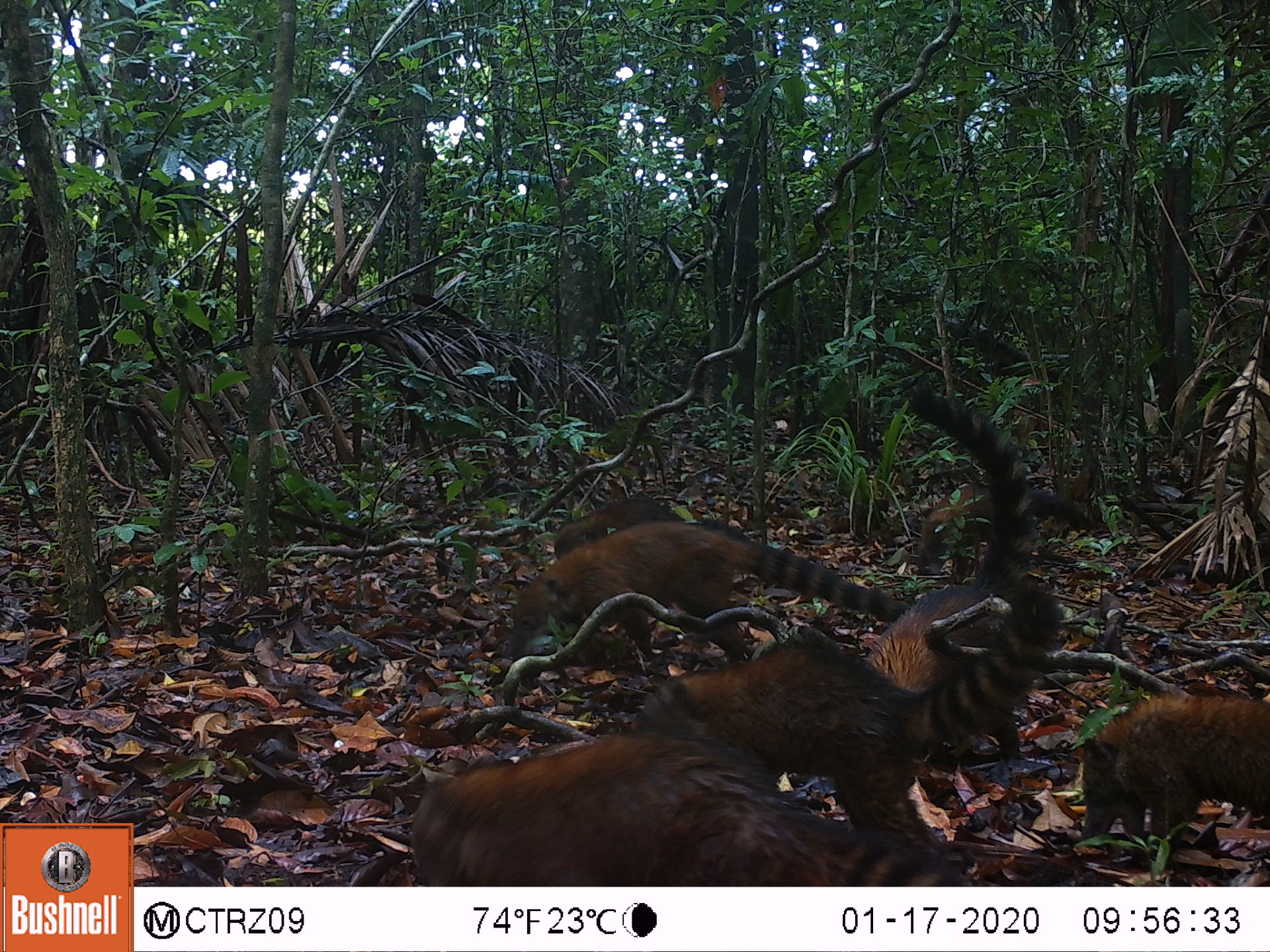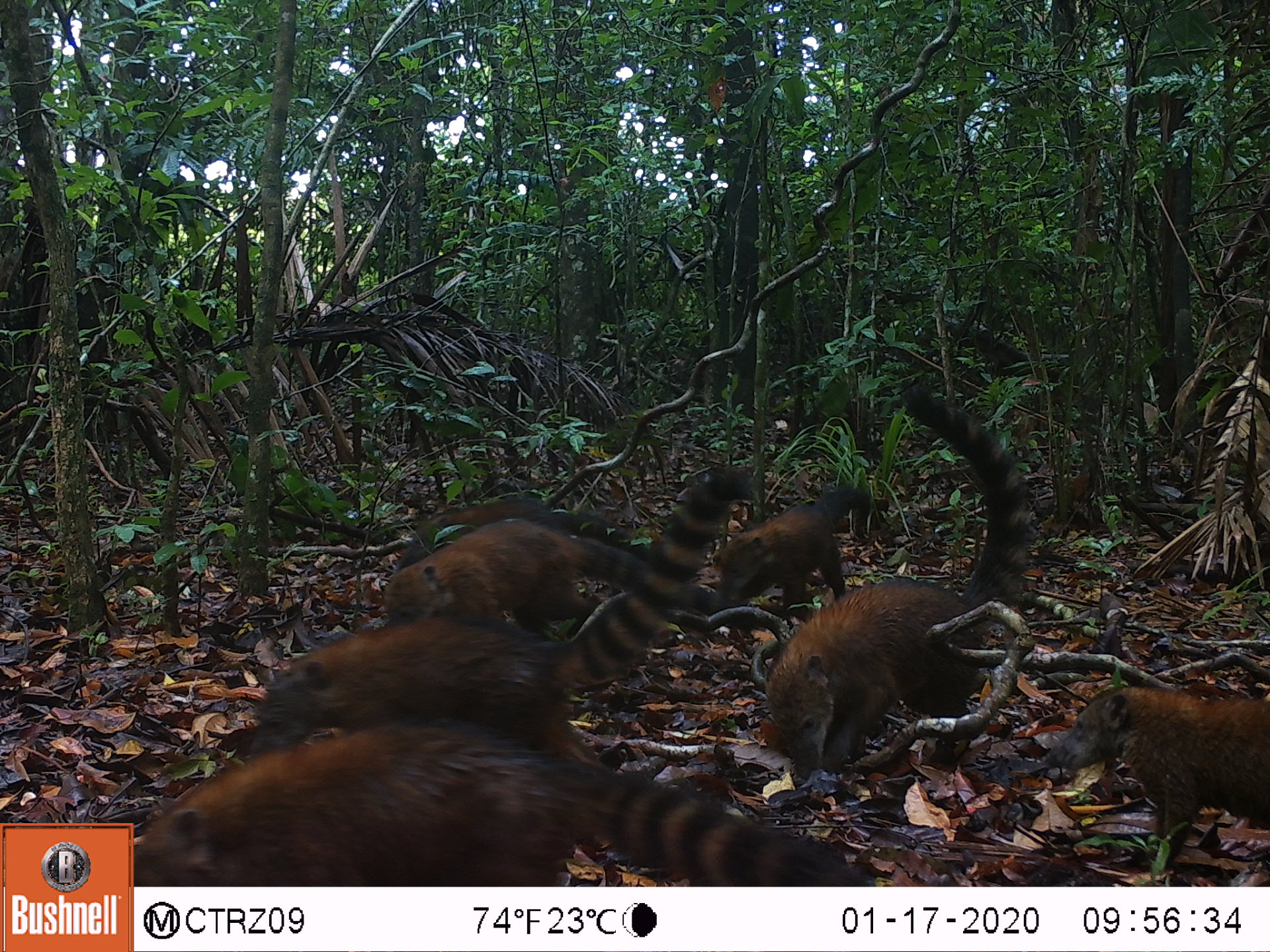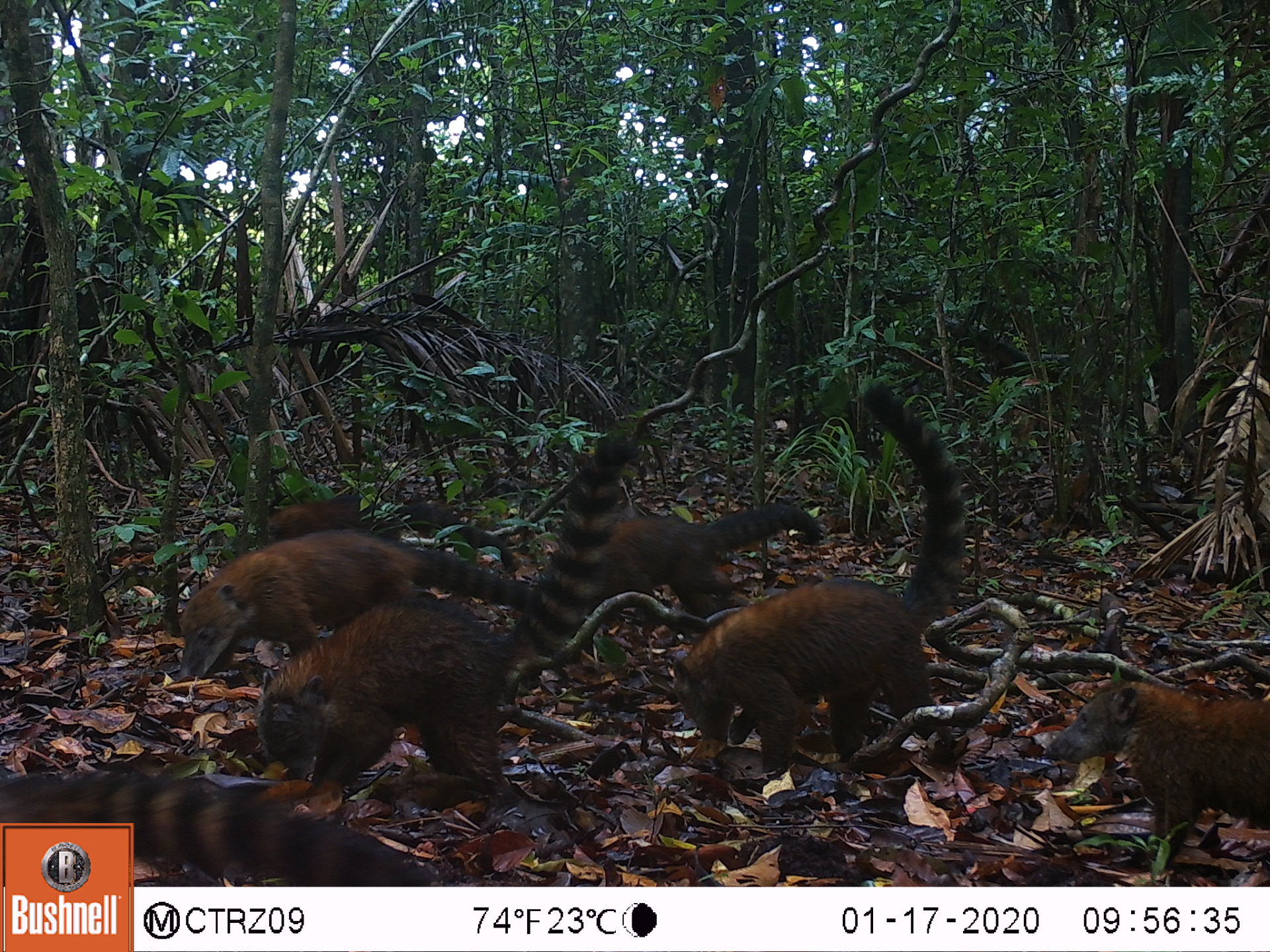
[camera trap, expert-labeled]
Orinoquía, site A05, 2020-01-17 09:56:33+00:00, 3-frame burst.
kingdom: Animalia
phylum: Chordata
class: Mammalia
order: Carnivora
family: Procyonidae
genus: Nasua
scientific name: Nasua nasua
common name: south american coati